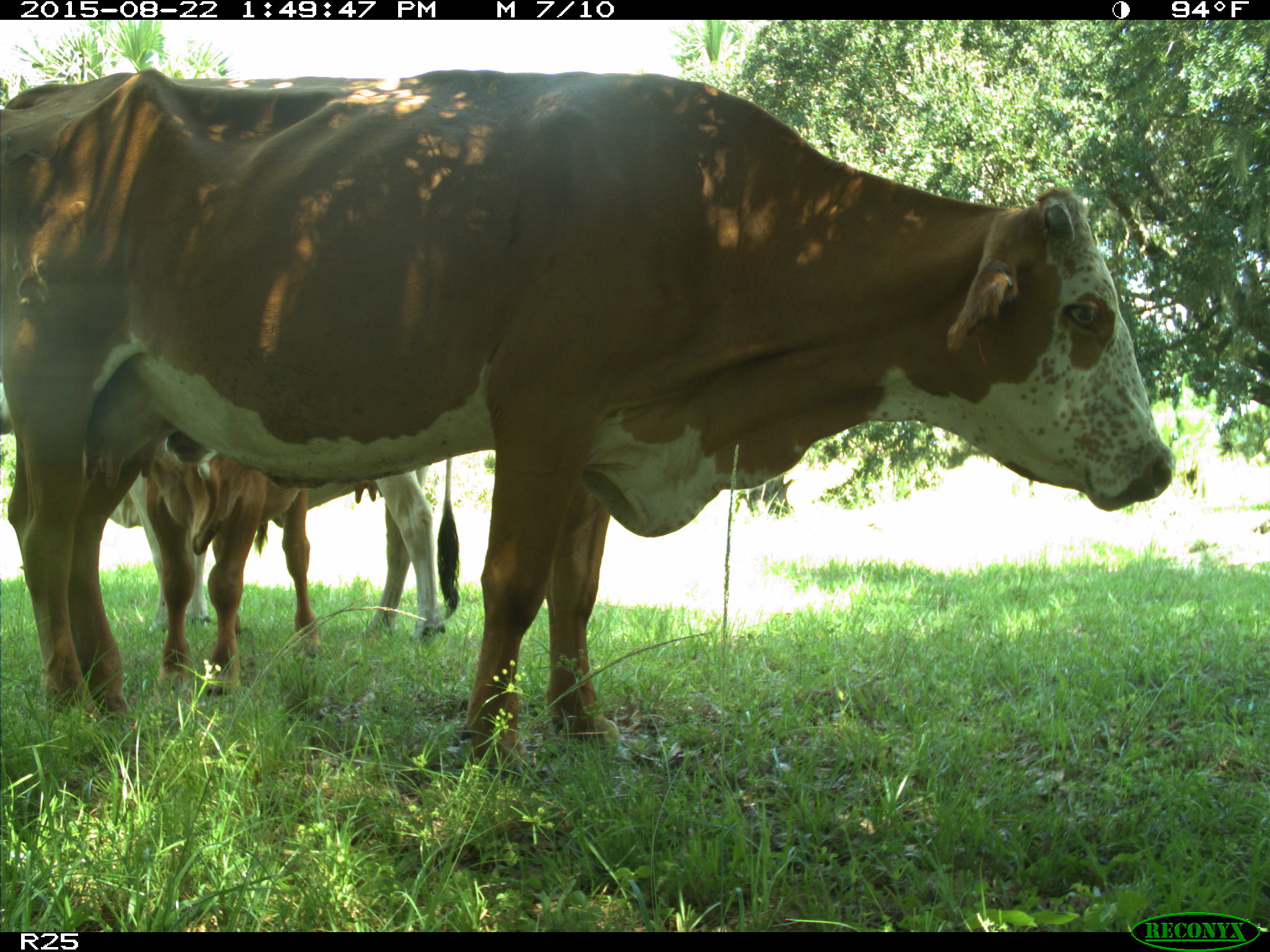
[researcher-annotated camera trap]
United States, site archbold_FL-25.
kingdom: Animalia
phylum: Chordata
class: Mammalia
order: Artiodactyla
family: Bovidae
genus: Bos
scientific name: Bos taurus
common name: domestic cow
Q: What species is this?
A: Bos taurus (domestic cow).